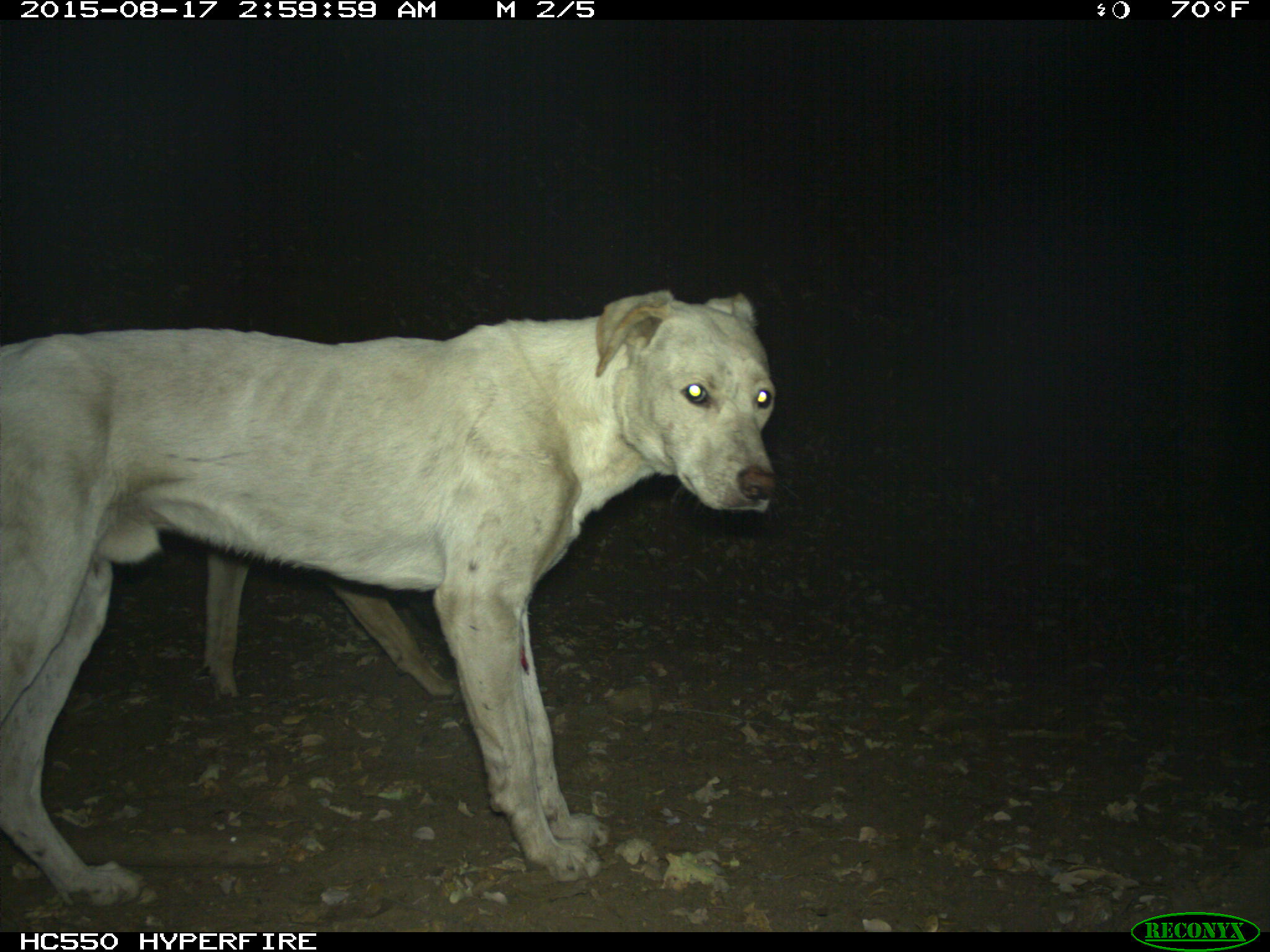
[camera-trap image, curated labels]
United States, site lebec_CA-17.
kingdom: Animalia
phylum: Chordata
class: Mammalia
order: Carnivora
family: Canidae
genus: Canis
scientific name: Canis familiaris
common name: domestic dog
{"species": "Canis familiaris (domestic dog)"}